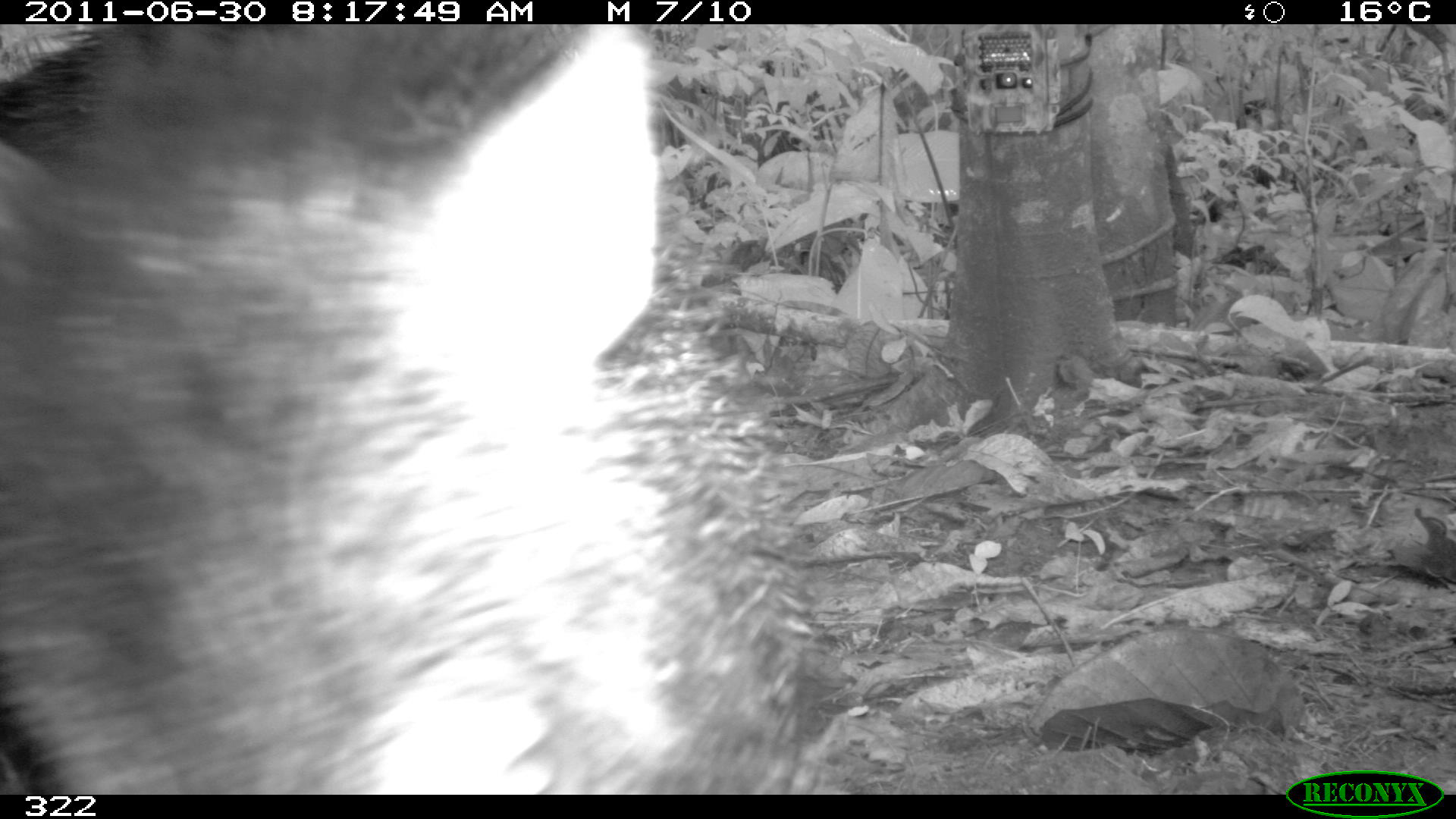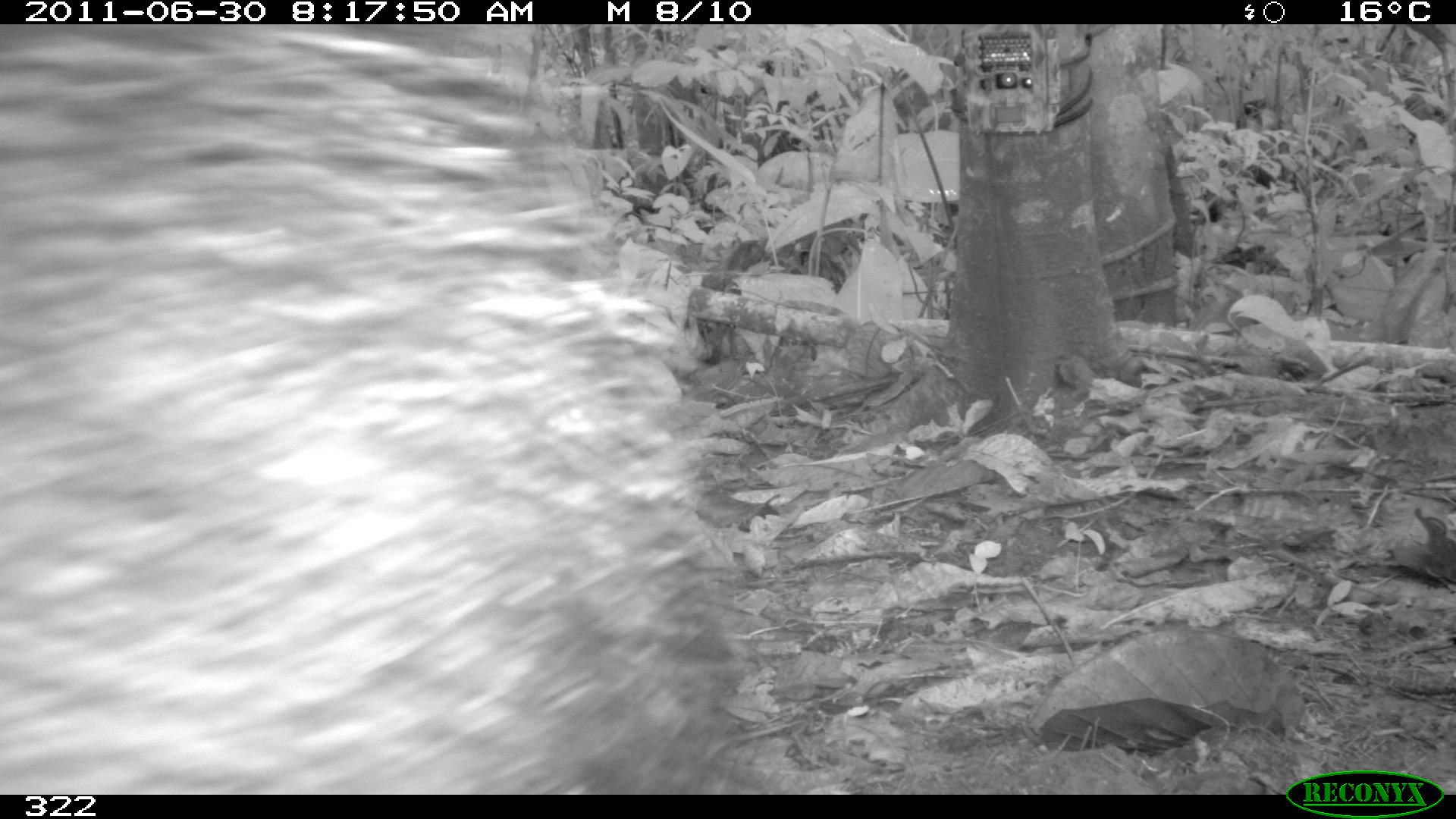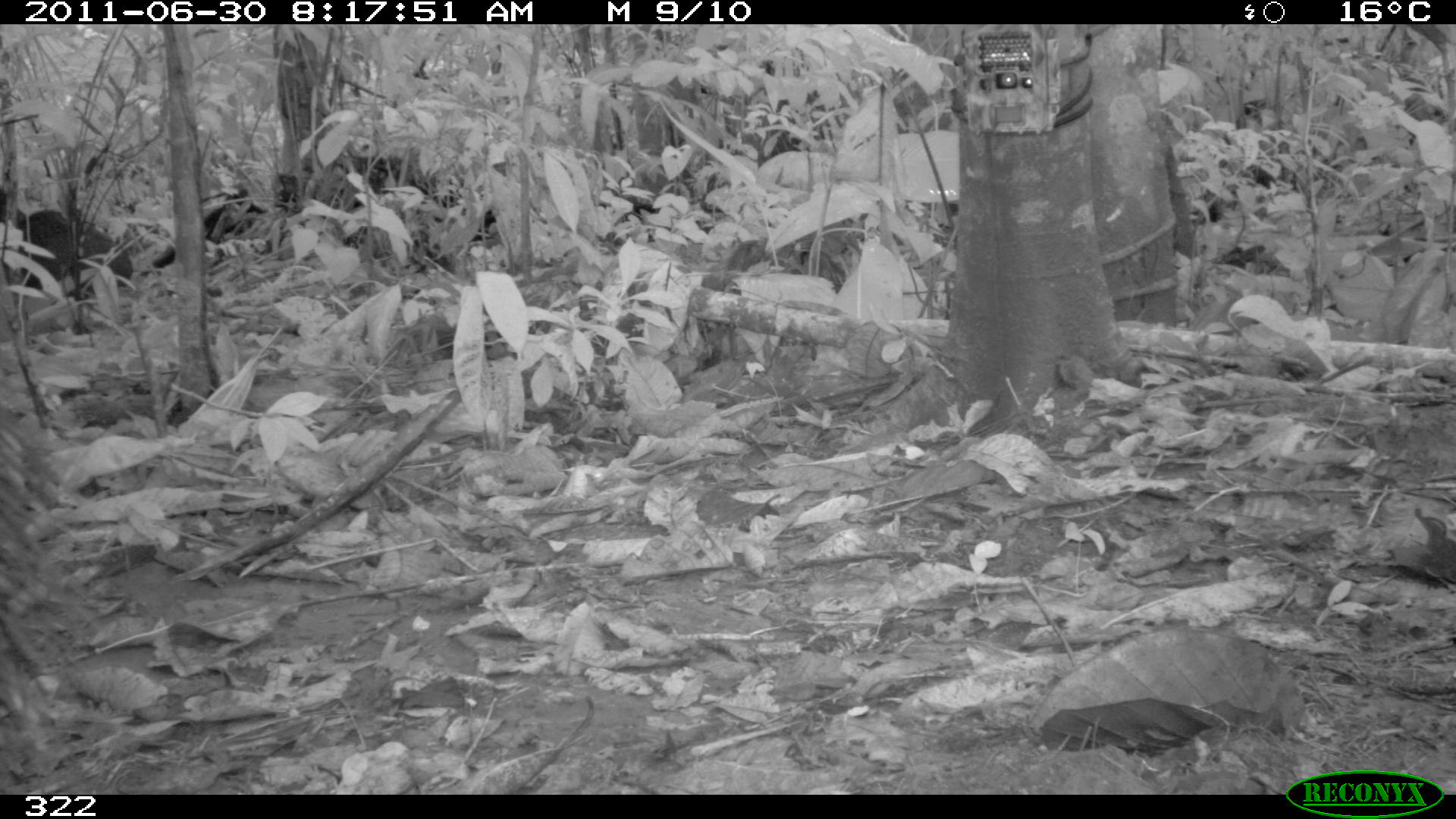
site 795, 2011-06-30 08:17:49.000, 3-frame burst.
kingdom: Animalia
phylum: Chordata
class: Mammalia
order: Artiodactyla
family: Tayassuidae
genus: Tayassu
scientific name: Tayassu pecari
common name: white-lipped peccary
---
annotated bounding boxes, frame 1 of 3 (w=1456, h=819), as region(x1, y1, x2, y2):
tayassu pecari: region(0, 24, 854, 795)